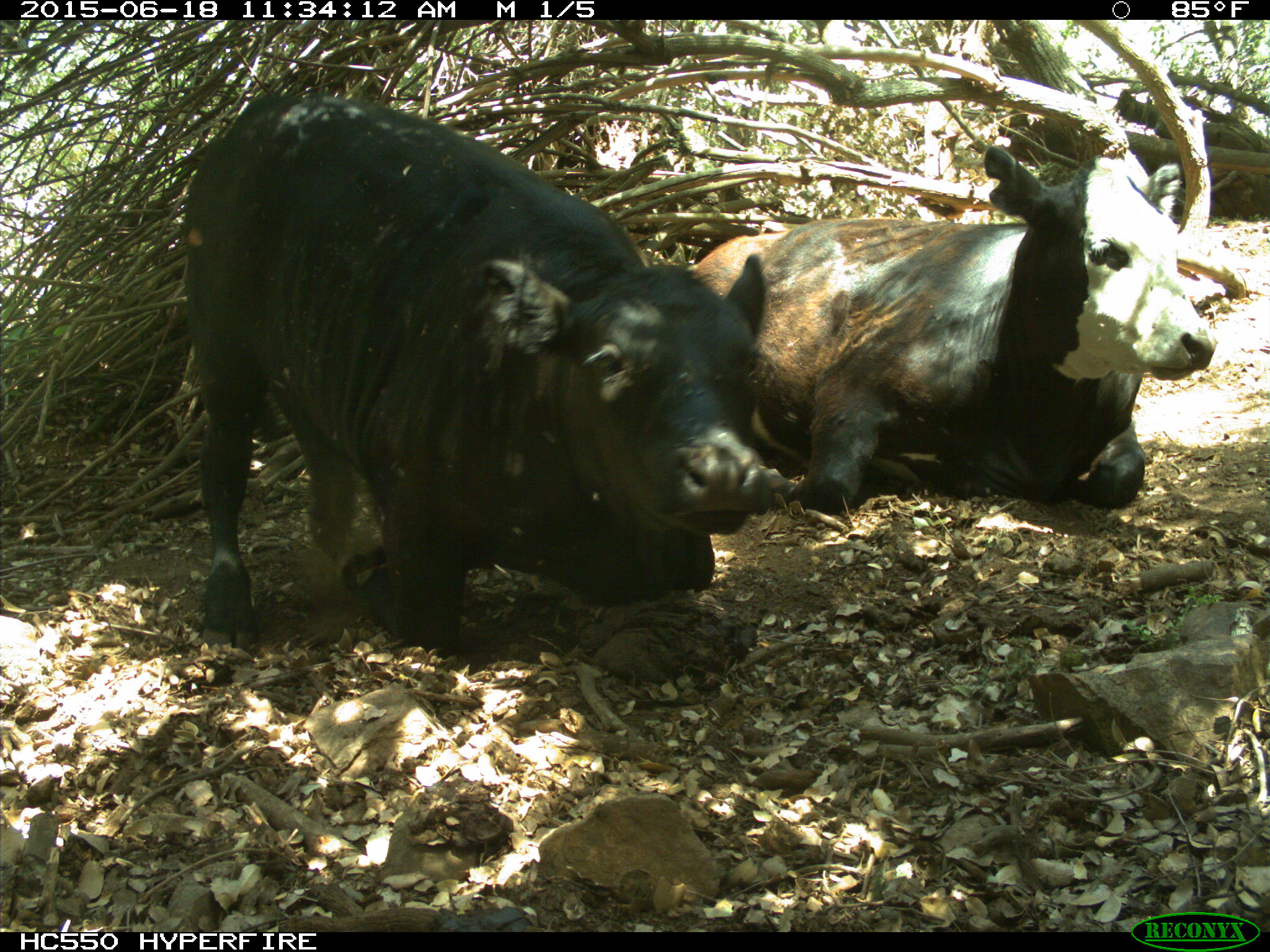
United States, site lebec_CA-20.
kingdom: Animalia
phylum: Chordata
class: Mammalia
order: Artiodactyla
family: Bovidae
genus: Bos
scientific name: Bos taurus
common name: domestic cow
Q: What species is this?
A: Bos taurus (domestic cow).